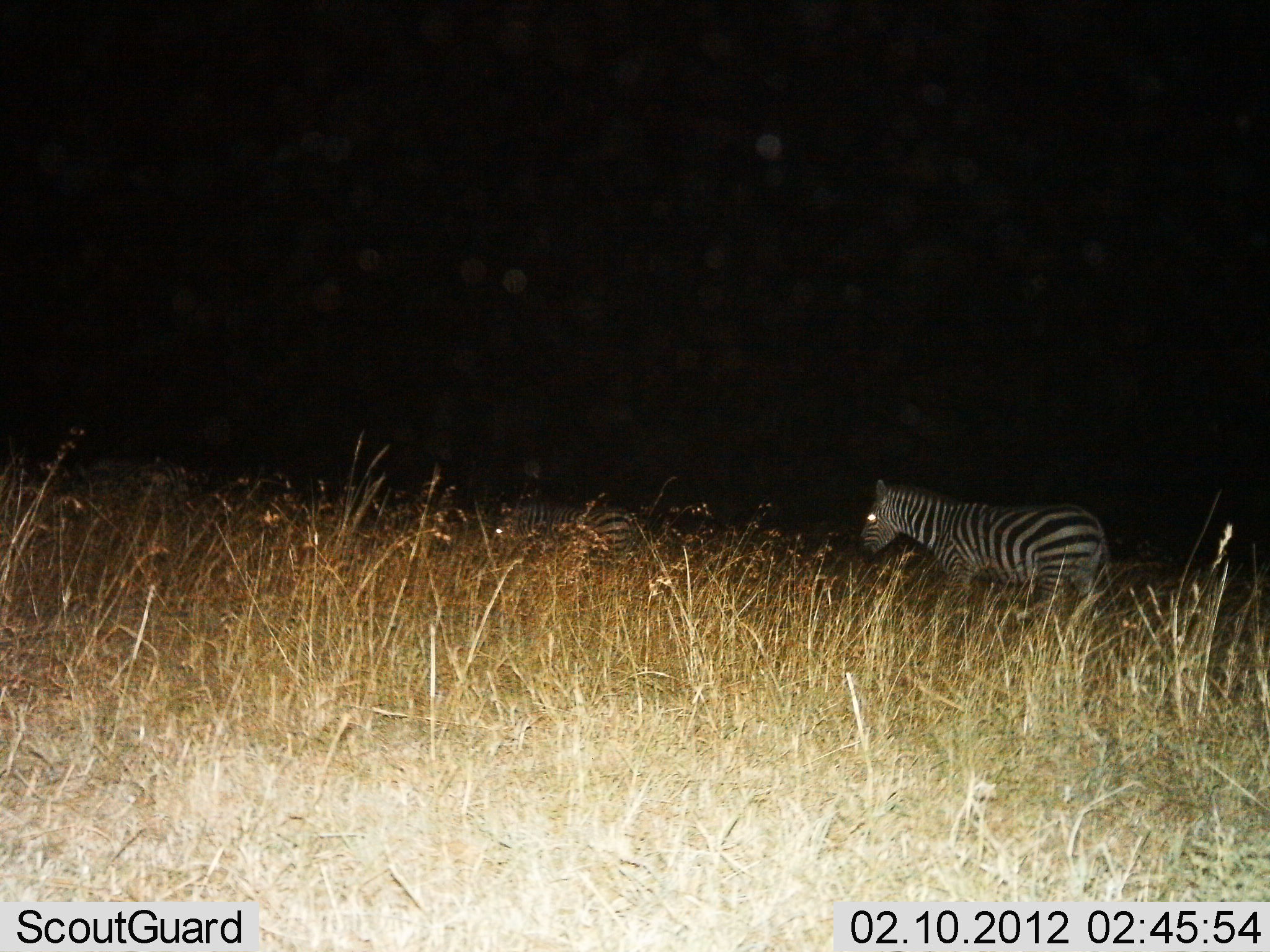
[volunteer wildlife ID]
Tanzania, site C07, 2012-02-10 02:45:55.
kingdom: Animalia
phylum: Chordata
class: Mammalia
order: Perissodactyla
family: Equidae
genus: Equus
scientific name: Equus quagga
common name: plains zebra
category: zebra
Zebra (plains zebra) (Equus quagga), count 2. Behavior (volunteer vote fractions): standing 55%, resting 5%, moving 45%, interacting 0%. Young present (vote fraction): 0%. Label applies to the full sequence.